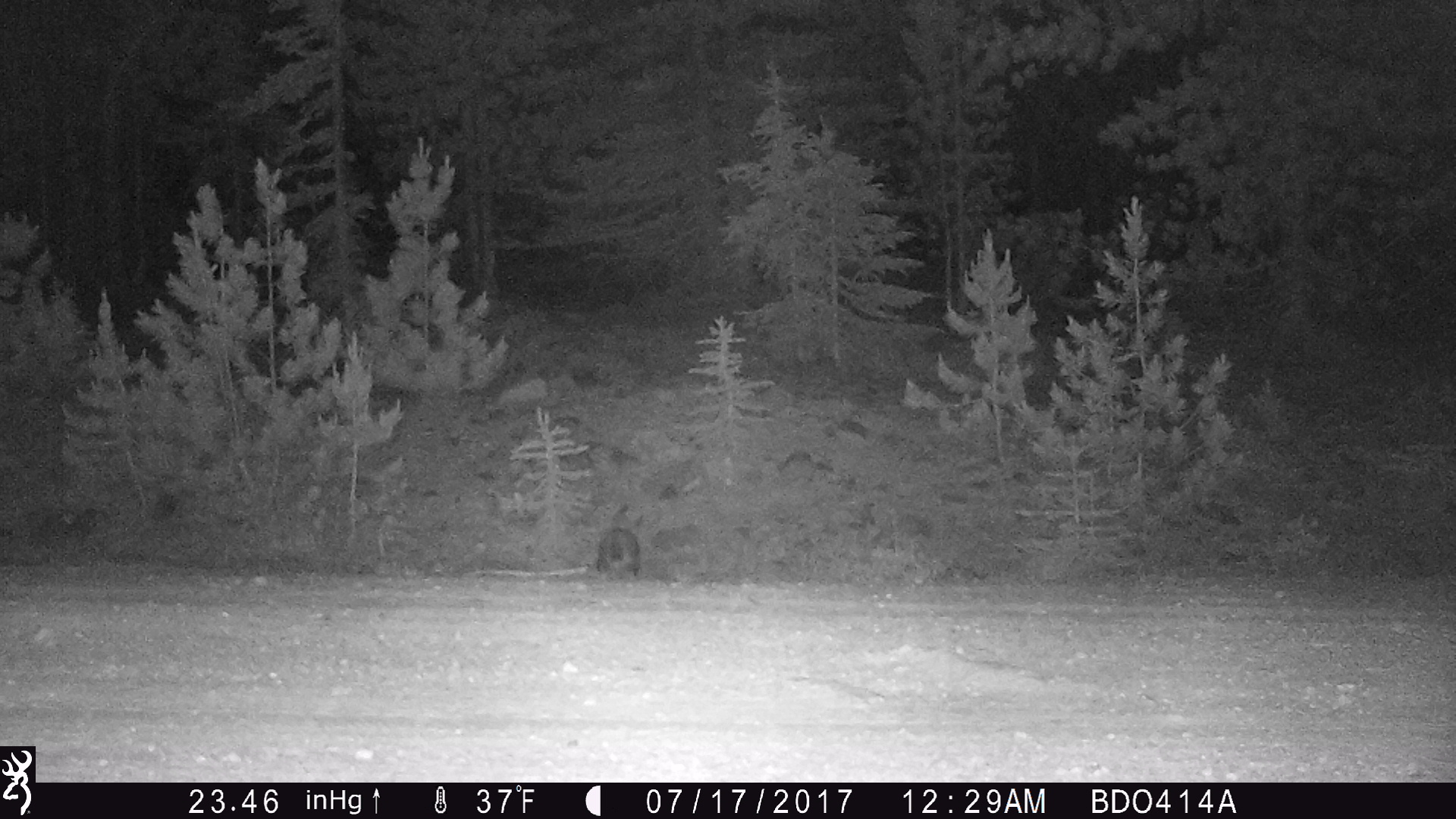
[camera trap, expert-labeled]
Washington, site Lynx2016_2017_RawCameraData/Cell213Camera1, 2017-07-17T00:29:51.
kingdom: Animalia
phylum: Chordata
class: Mammalia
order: Lagomorpha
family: Leporidae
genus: Lepus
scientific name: Lepus americanus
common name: snowshoe hare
Lepus americanus (snowshoe hare). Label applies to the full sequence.